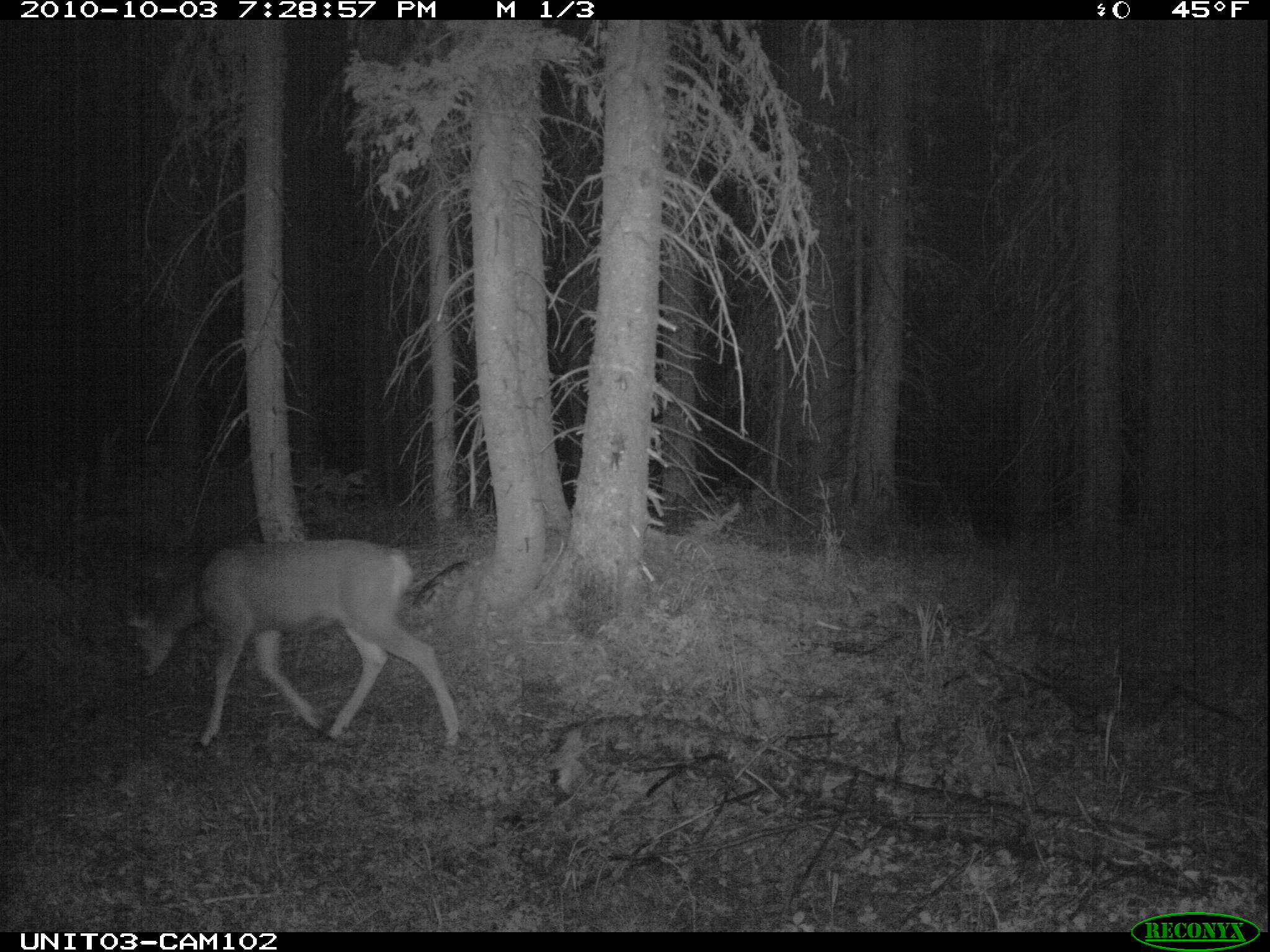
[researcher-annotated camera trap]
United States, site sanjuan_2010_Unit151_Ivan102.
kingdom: Animalia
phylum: Chordata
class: Mammalia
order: Artiodactyla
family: Cervidae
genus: Odocoileus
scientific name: Odocoileus hemionus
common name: mule deer